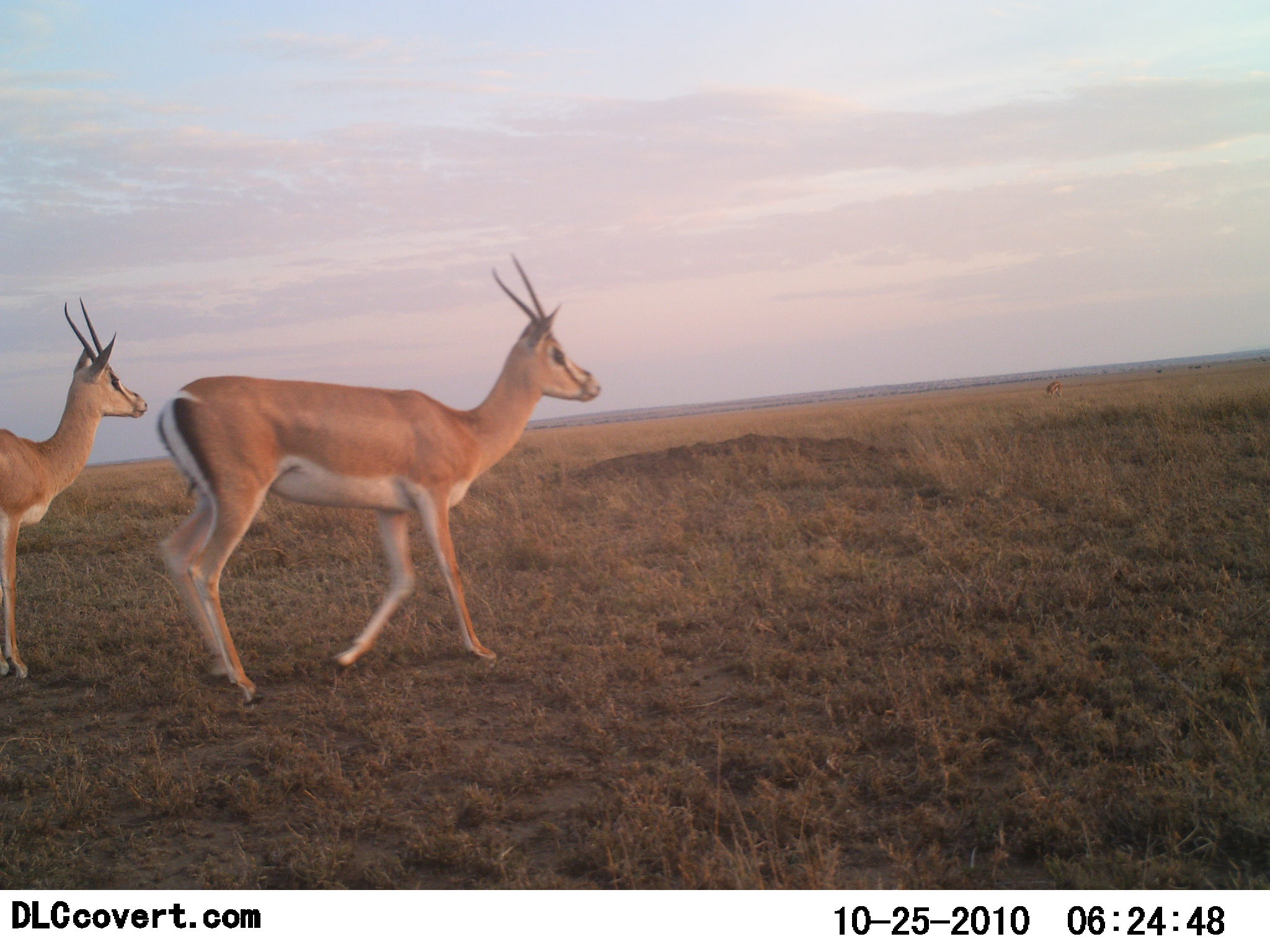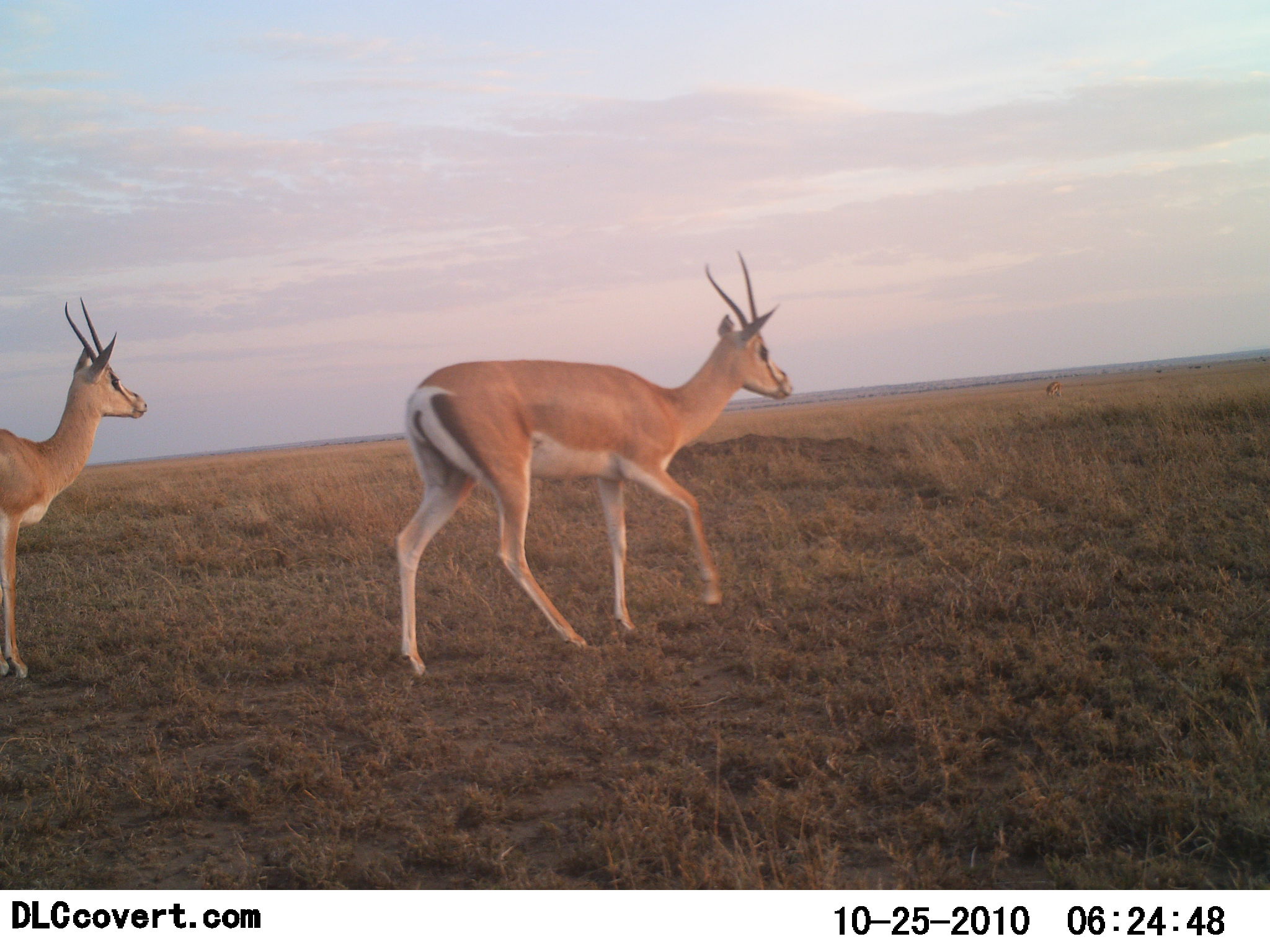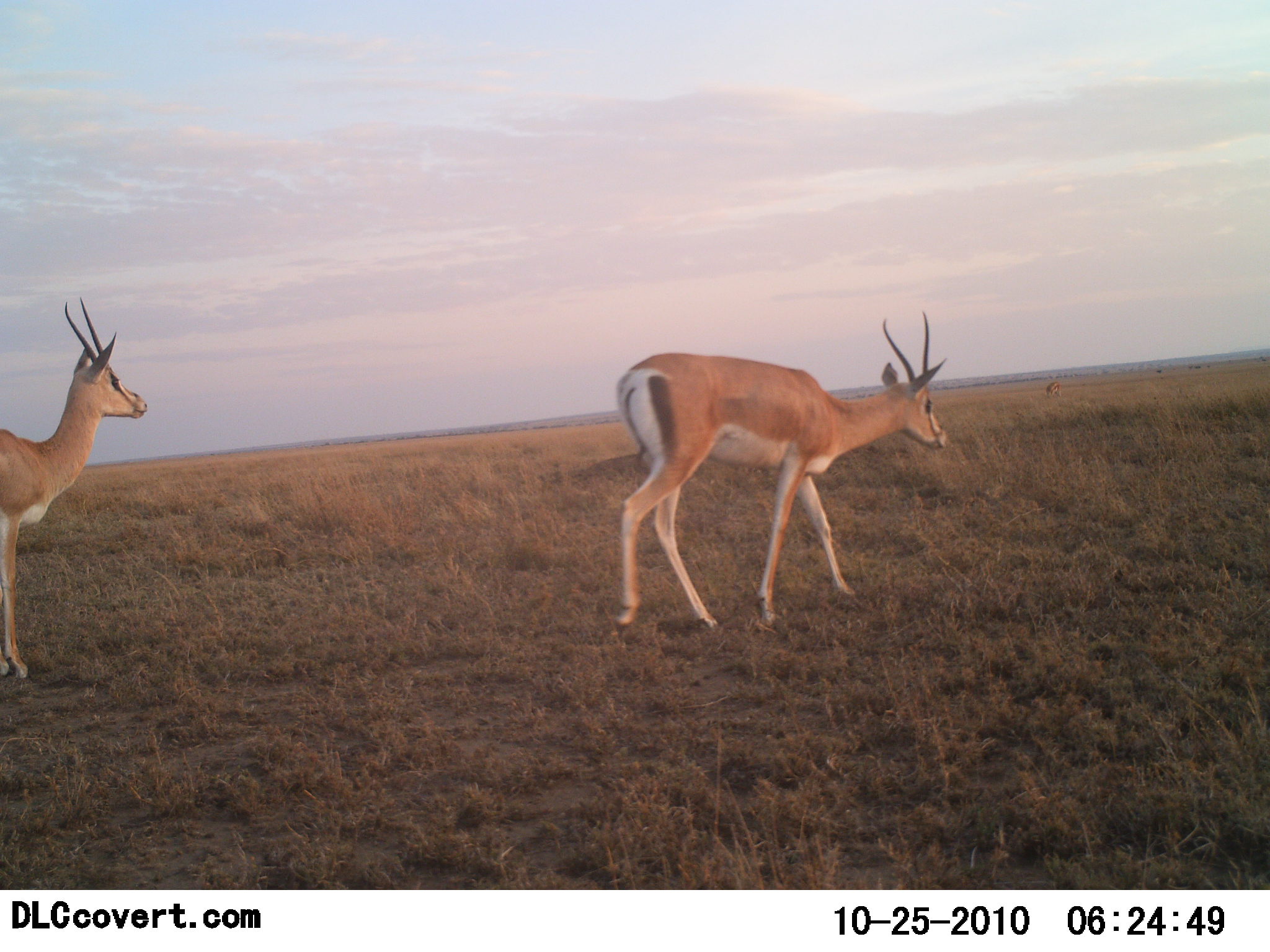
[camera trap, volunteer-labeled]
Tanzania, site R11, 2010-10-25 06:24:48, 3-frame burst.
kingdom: Animalia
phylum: Chordata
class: Mammalia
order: Artiodactyla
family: Bovidae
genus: Nanger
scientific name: Nanger granti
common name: grant's gazelle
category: gazellegrants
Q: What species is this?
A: Gazellegrants (grant's gazelle) (Nanger granti).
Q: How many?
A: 2.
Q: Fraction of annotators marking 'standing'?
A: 50%.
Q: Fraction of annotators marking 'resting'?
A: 0%.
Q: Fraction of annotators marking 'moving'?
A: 100%.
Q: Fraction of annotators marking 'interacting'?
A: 0%.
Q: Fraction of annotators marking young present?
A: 0%.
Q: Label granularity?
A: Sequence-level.